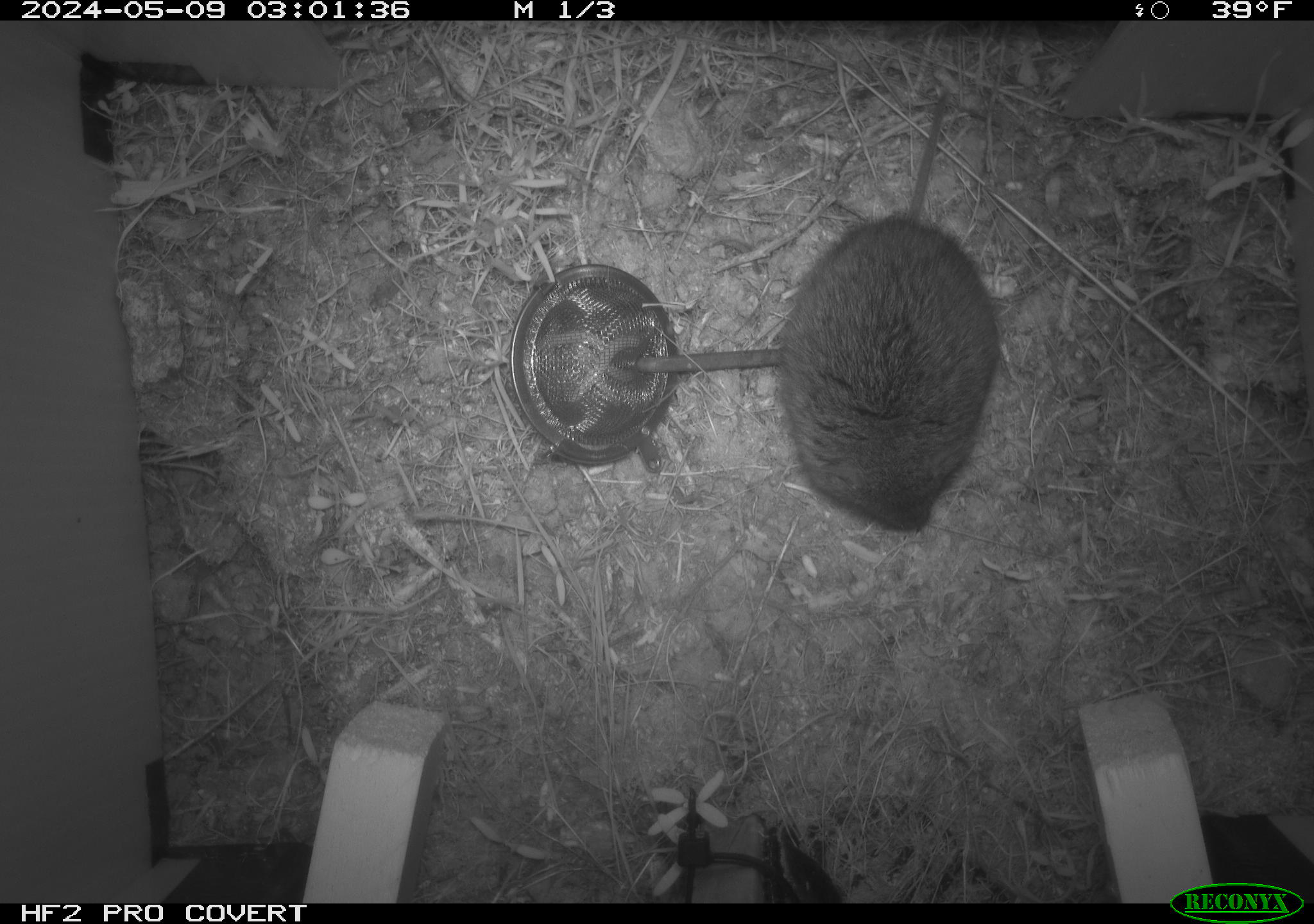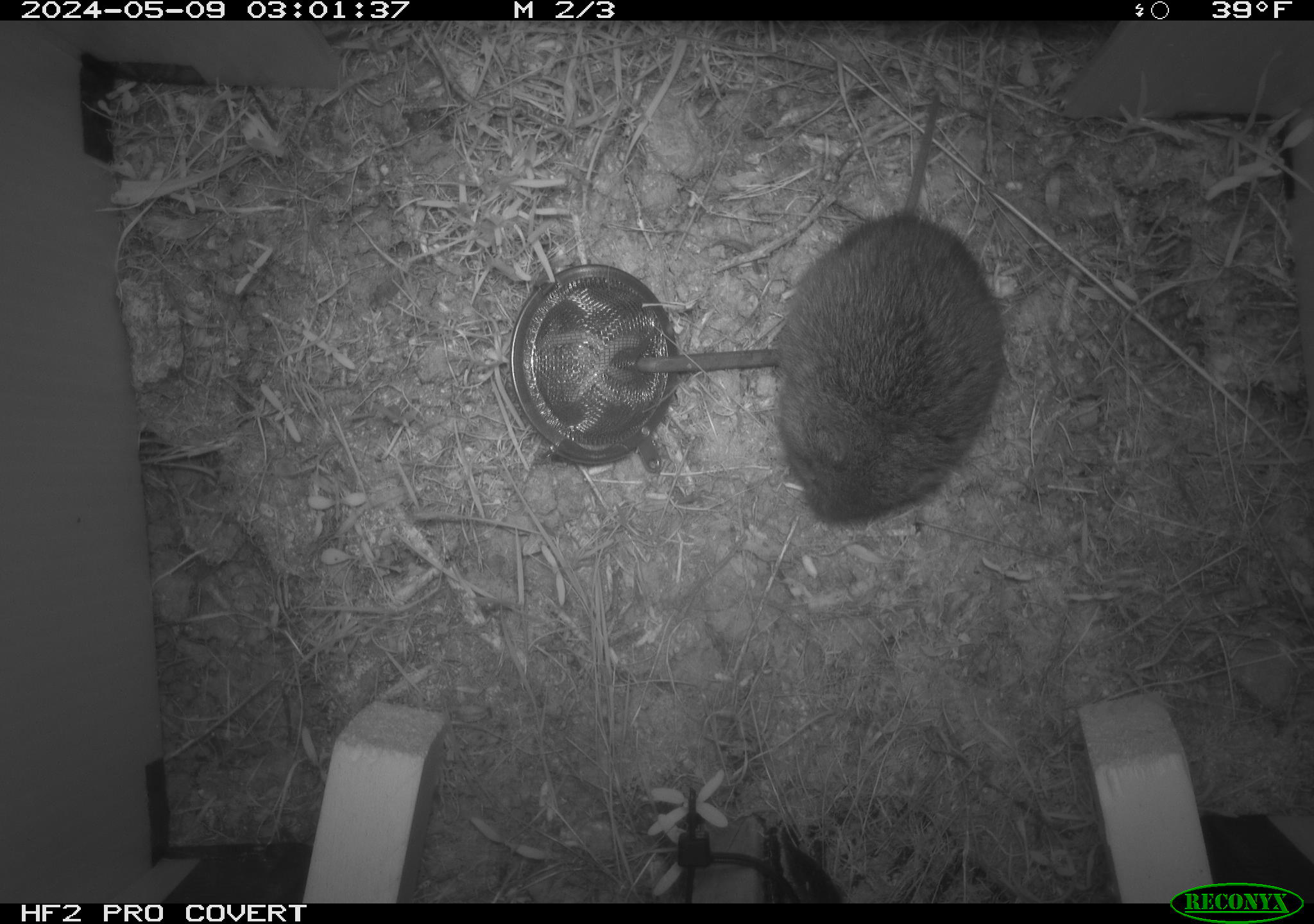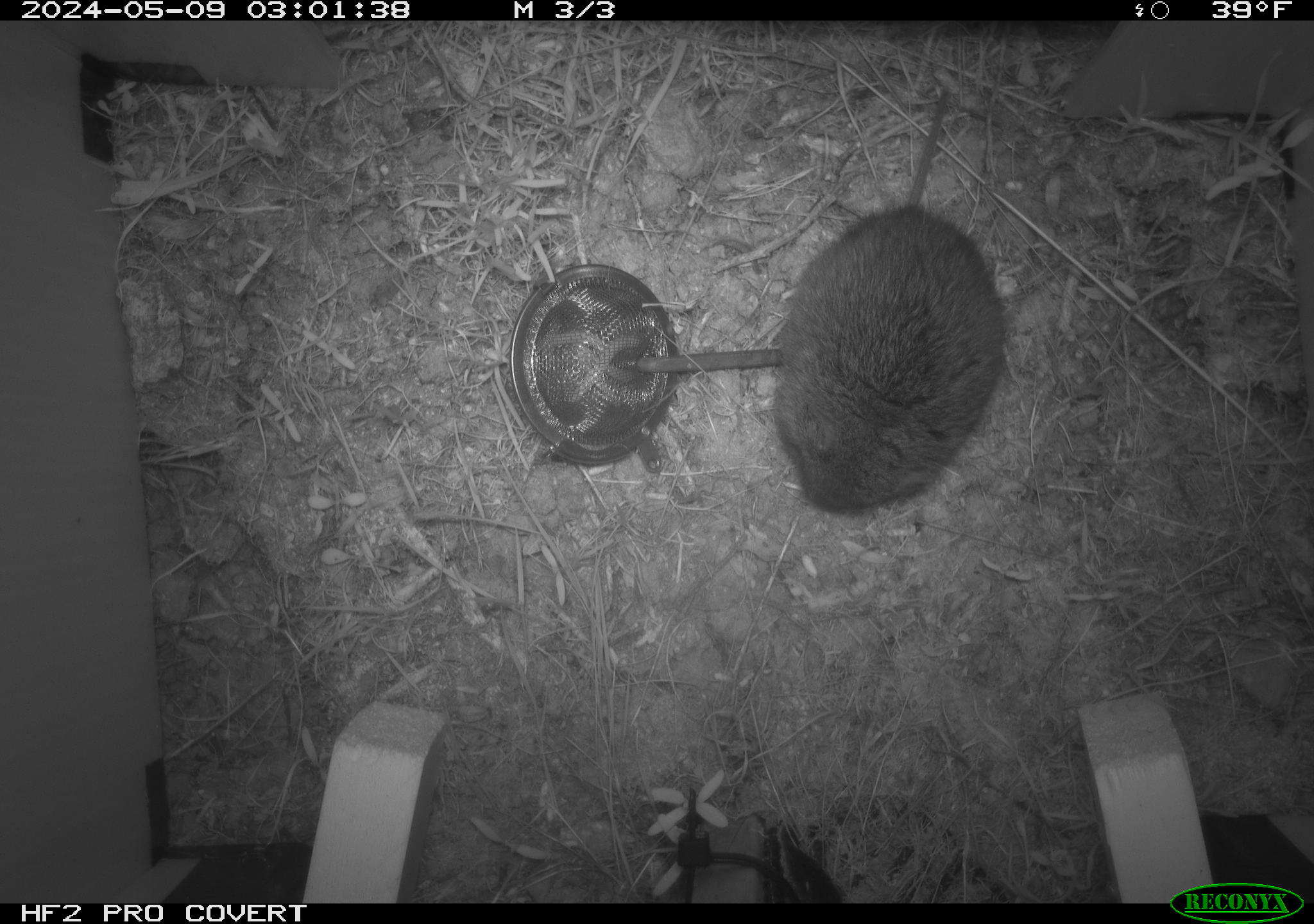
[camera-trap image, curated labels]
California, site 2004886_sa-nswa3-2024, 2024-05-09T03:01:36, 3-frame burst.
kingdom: Animalia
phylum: Chordata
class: Mammalia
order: Rodentia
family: Cricetidae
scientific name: Arvicolinae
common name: voles, lemmings, and muskrats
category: arvicolinae subfamily